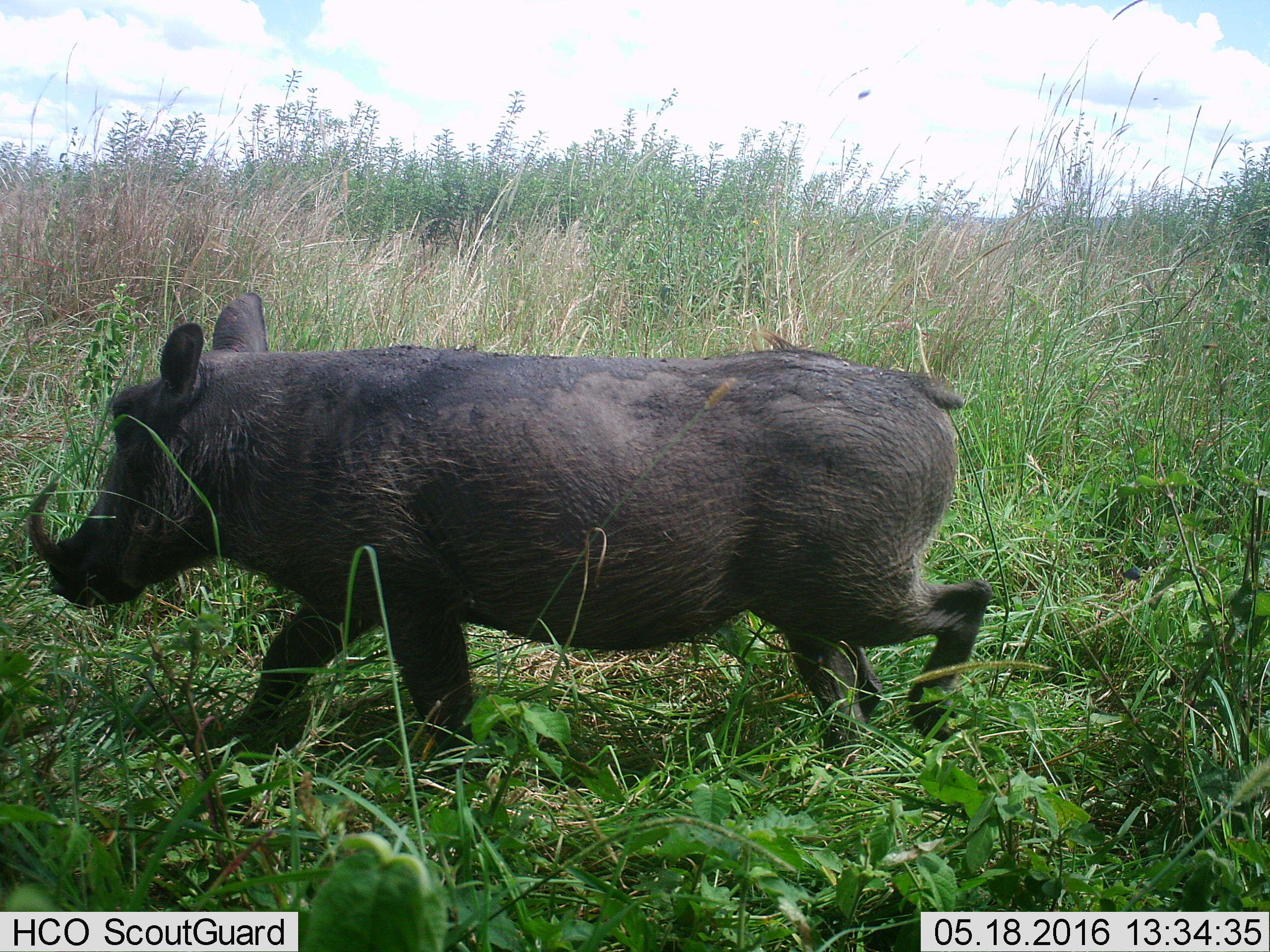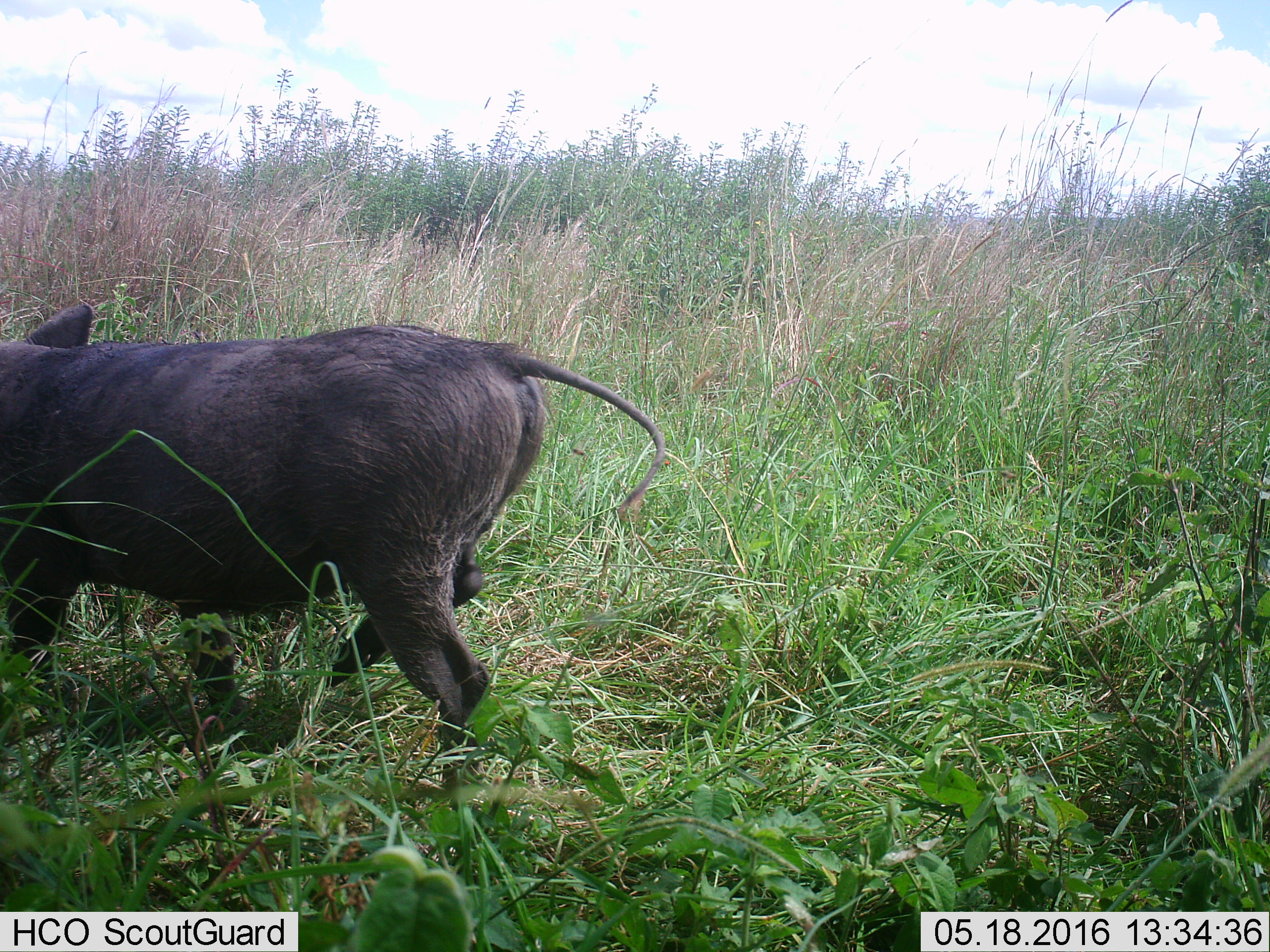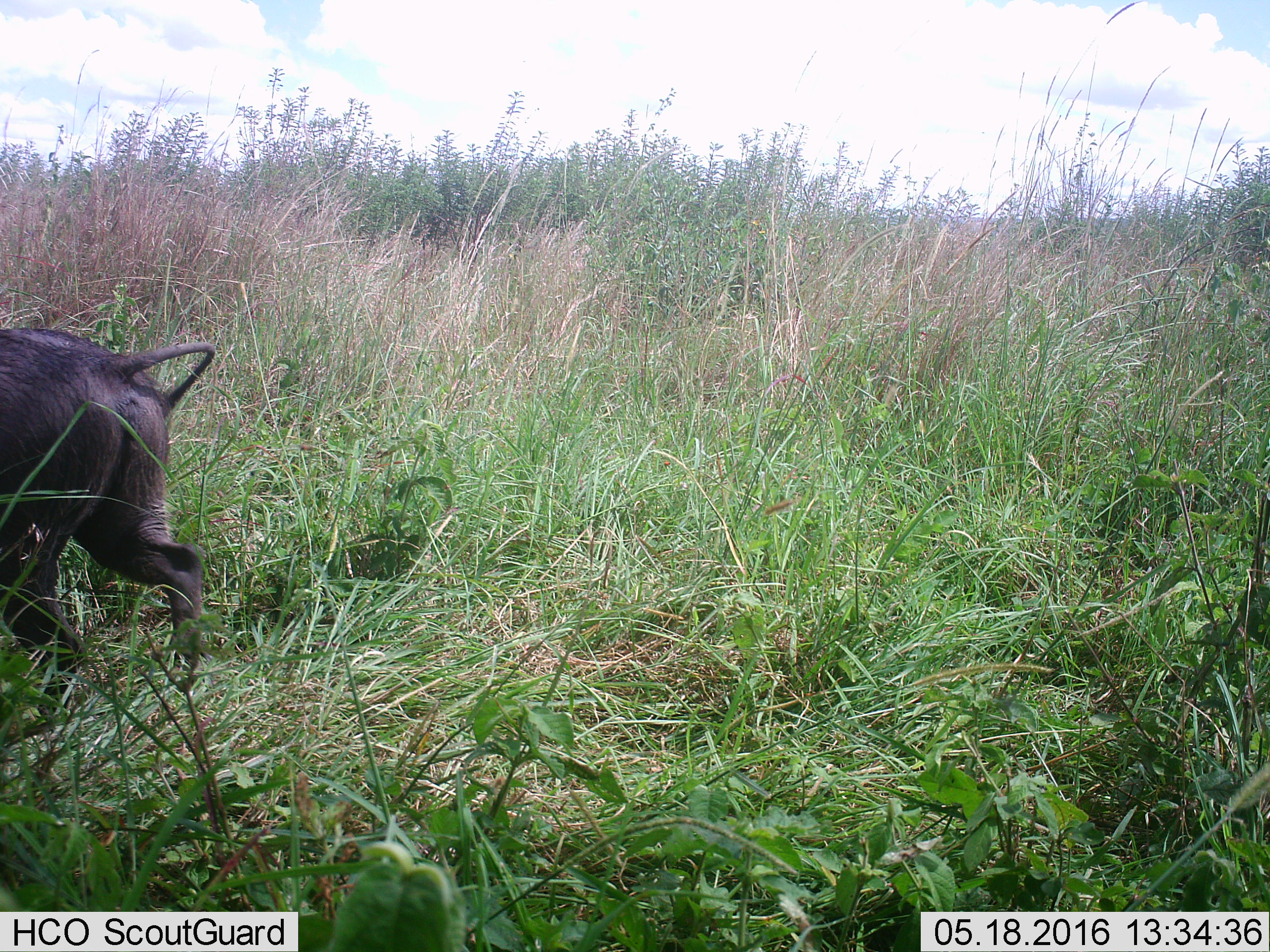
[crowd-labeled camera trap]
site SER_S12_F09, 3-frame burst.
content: unidentified animal